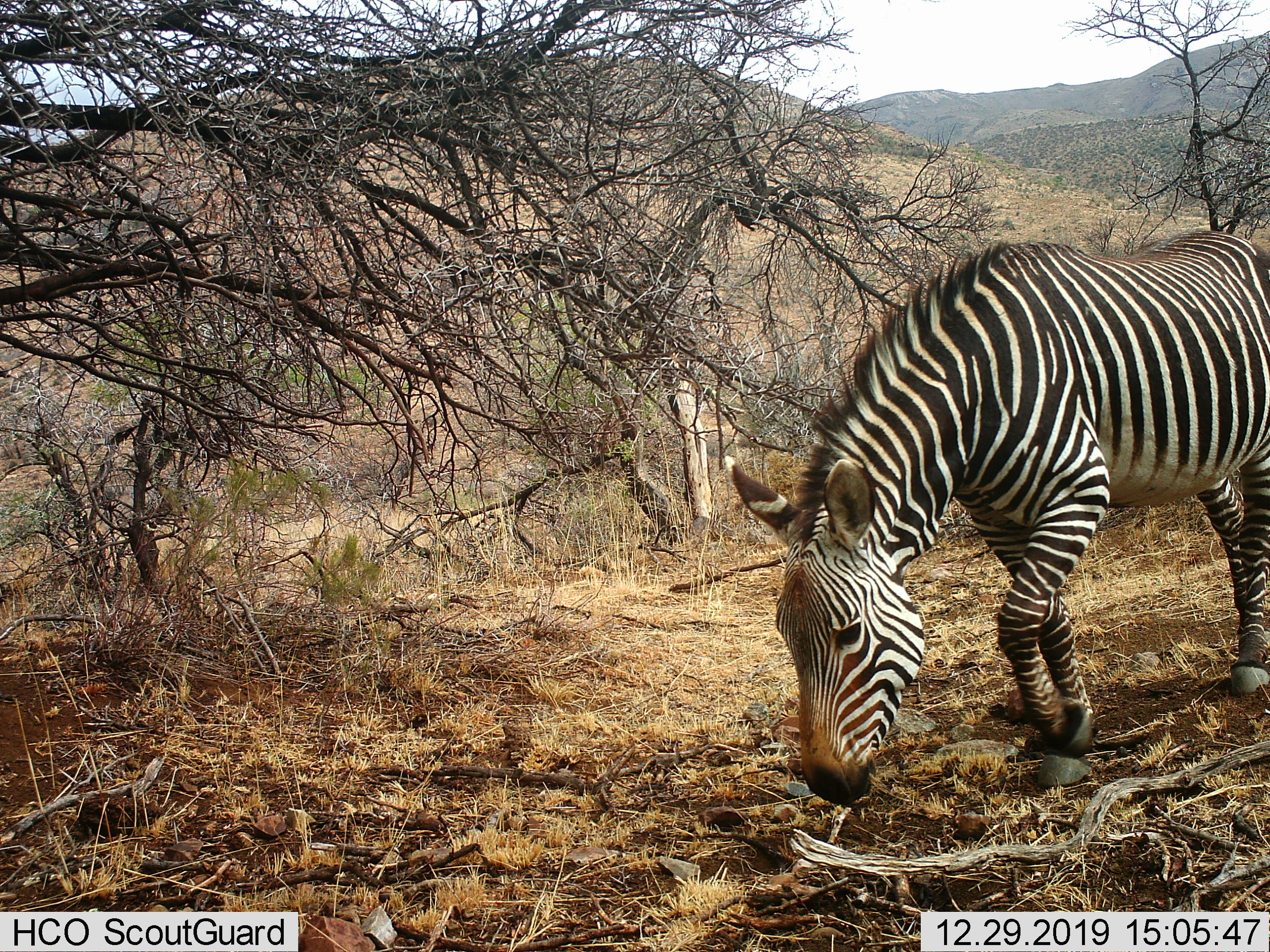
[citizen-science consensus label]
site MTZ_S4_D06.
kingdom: Animalia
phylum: Chordata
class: Mammalia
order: Perissodactyla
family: Equidae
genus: Equus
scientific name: Equus zebra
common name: mountain zebra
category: zebramountain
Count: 1.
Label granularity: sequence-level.